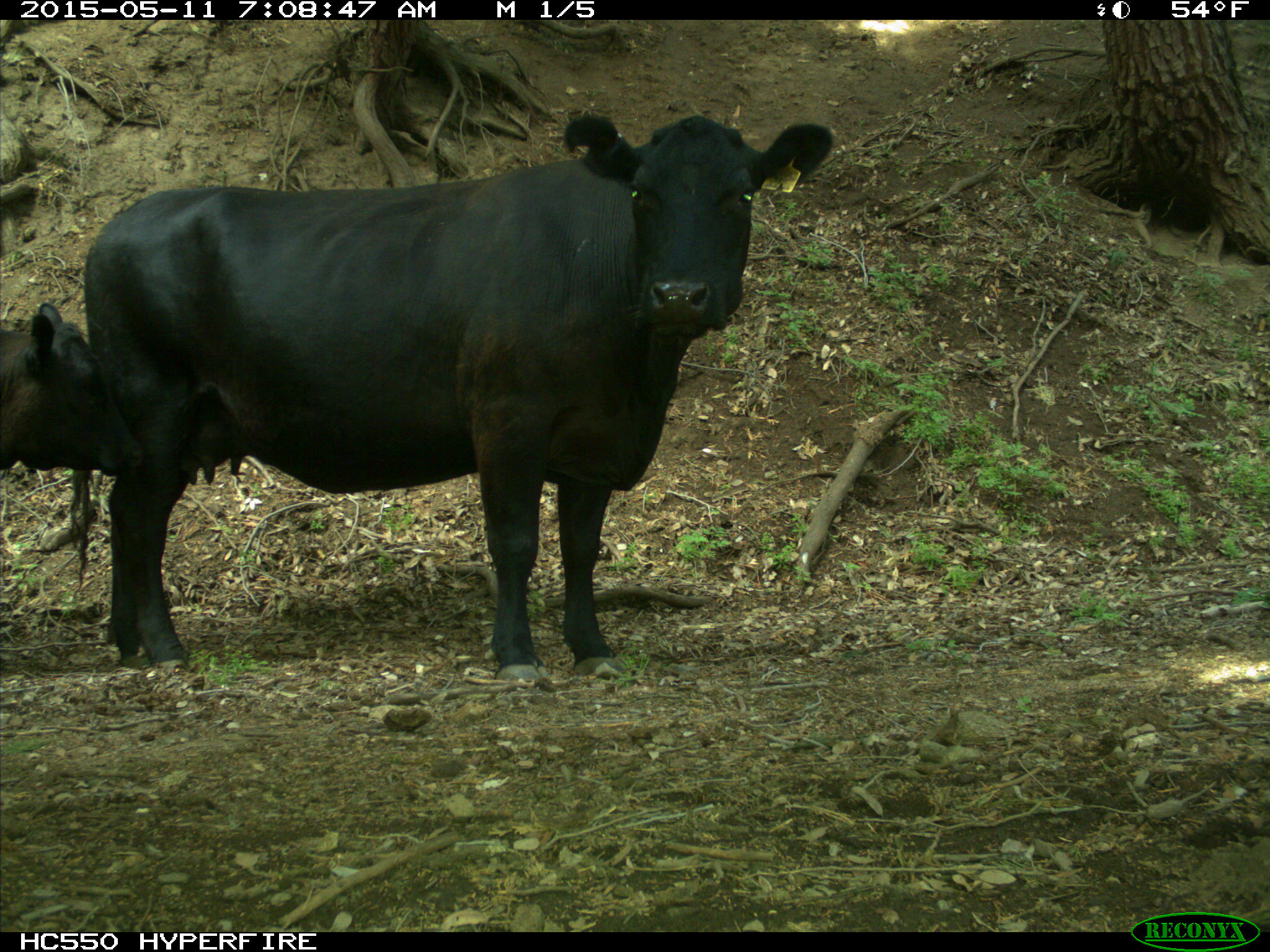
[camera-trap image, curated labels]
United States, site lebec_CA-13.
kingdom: Animalia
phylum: Chordata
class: Mammalia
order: Artiodactyla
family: Bovidae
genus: Bos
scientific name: Bos taurus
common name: domestic cow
Bos taurus (domestic cow).